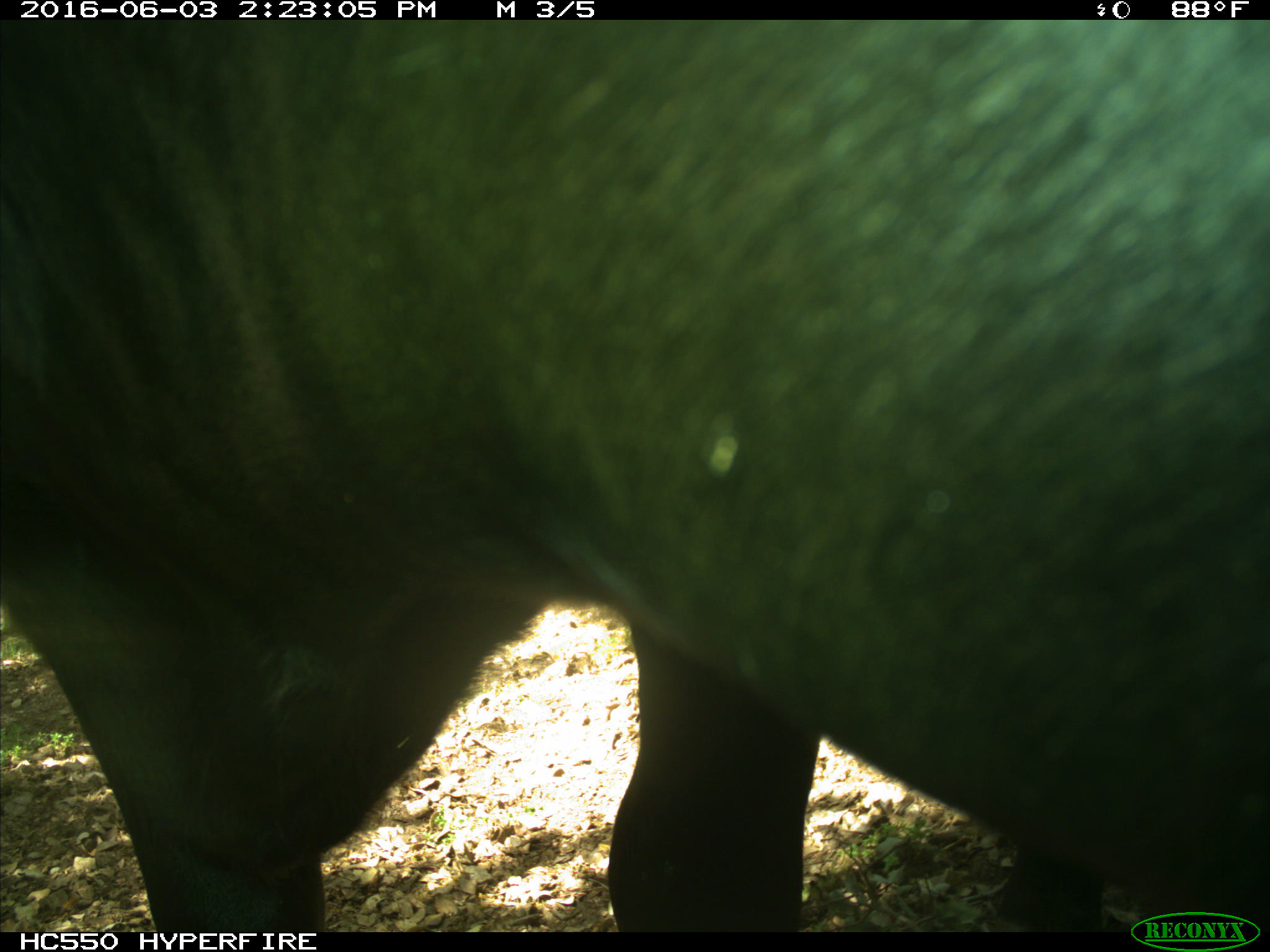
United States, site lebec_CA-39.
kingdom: Animalia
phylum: Chordata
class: Mammalia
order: Artiodactyla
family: Bovidae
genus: Bos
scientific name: Bos taurus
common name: domestic cow